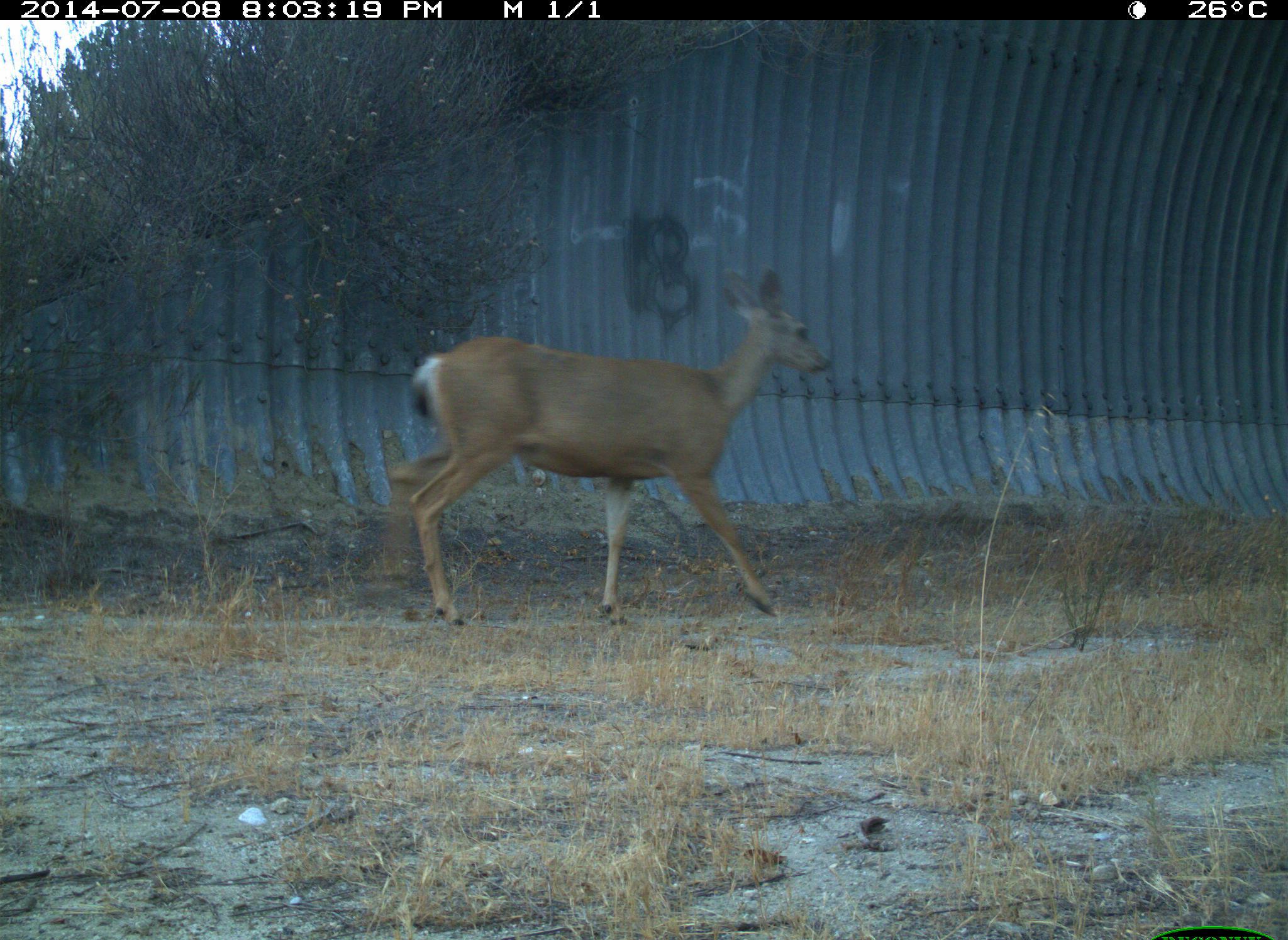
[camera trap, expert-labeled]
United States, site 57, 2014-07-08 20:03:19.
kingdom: Animalia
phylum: Chordata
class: Mammalia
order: Artiodactyla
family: Cervidae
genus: Odocoileus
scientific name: Odocoileus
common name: deer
Deer (Odocoileus).